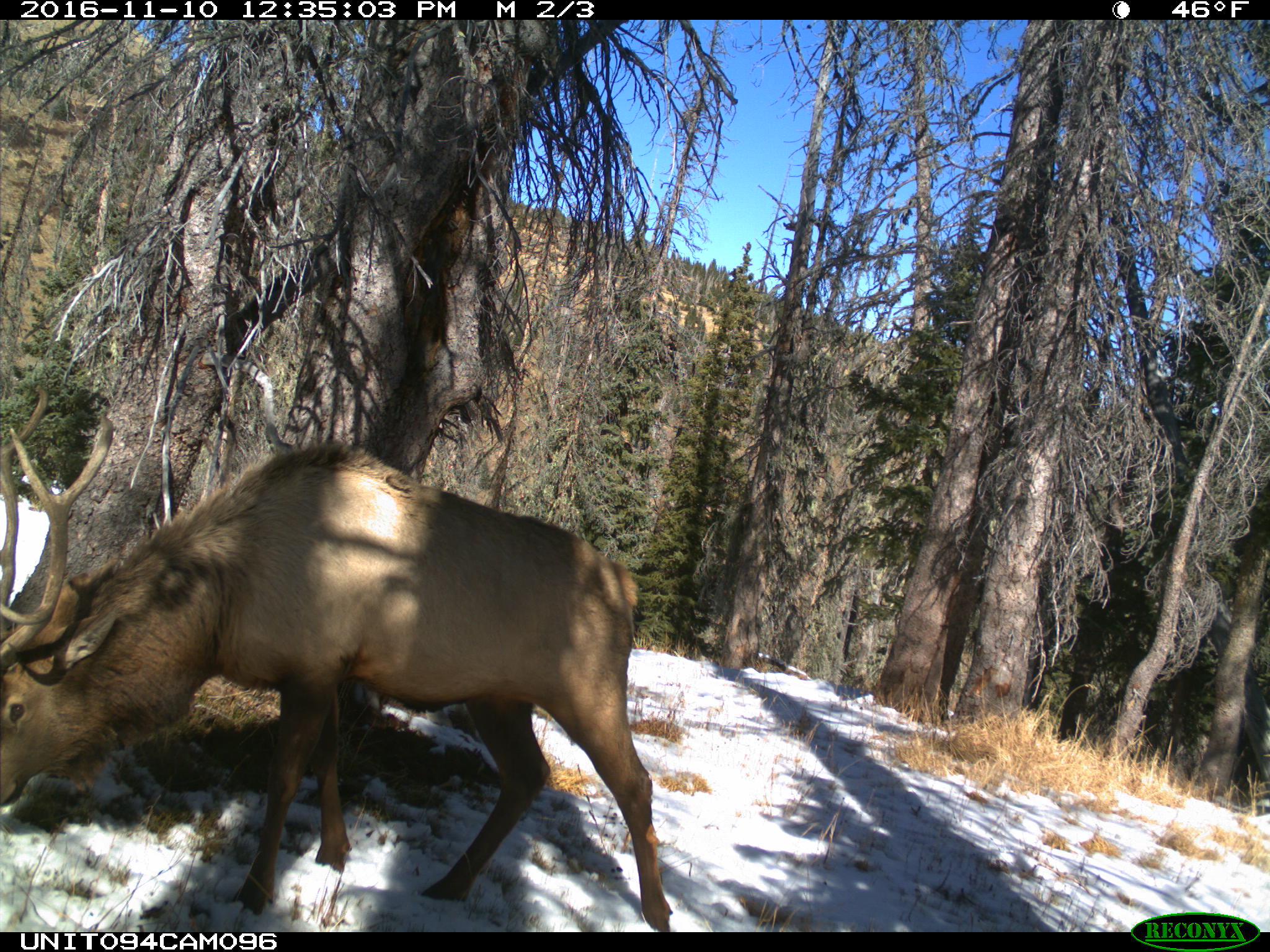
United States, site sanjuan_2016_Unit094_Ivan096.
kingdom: Animalia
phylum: Chordata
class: Mammalia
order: Artiodactyla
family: Cervidae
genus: Cervus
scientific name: Cervus elaphus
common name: red deer